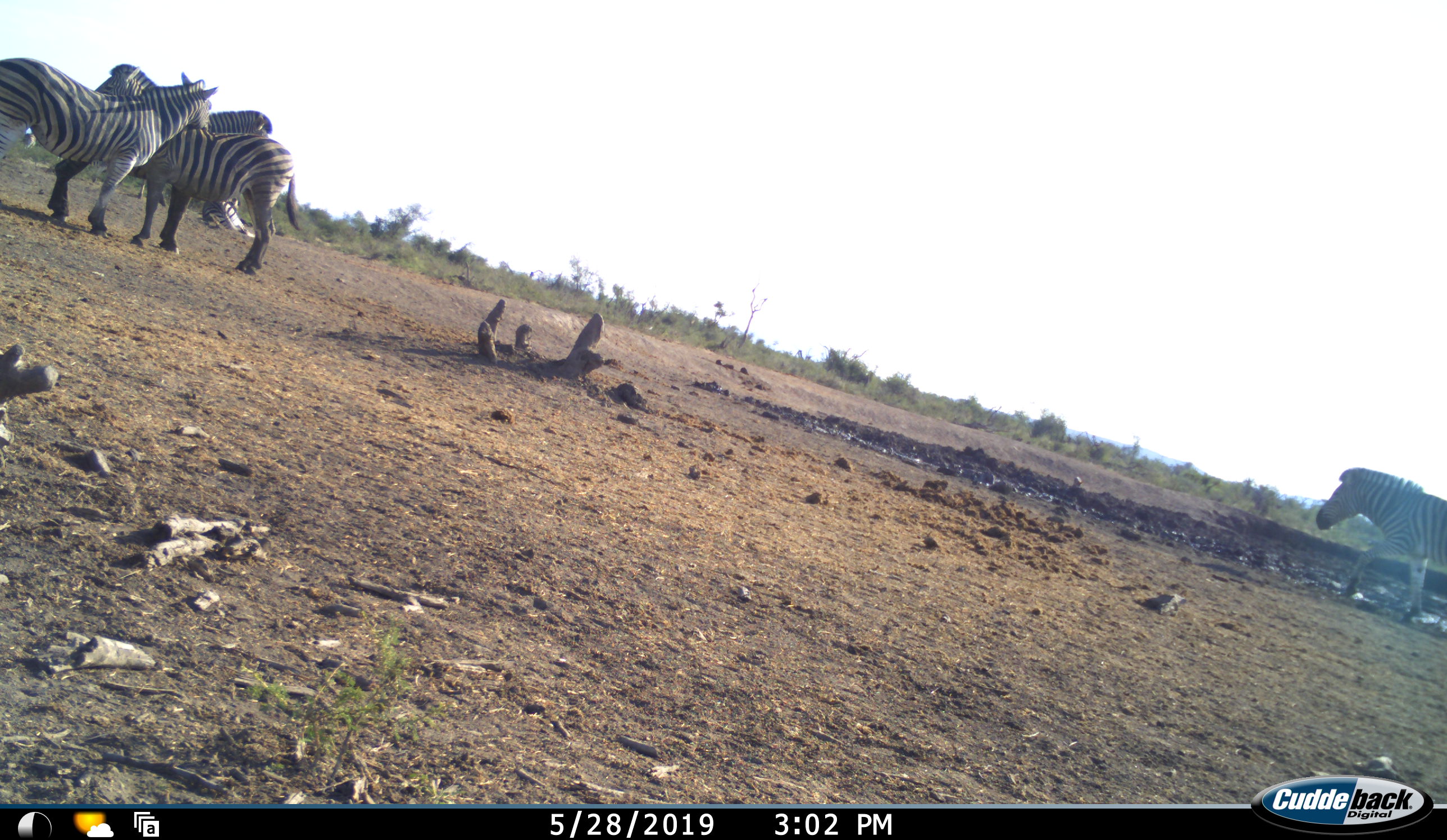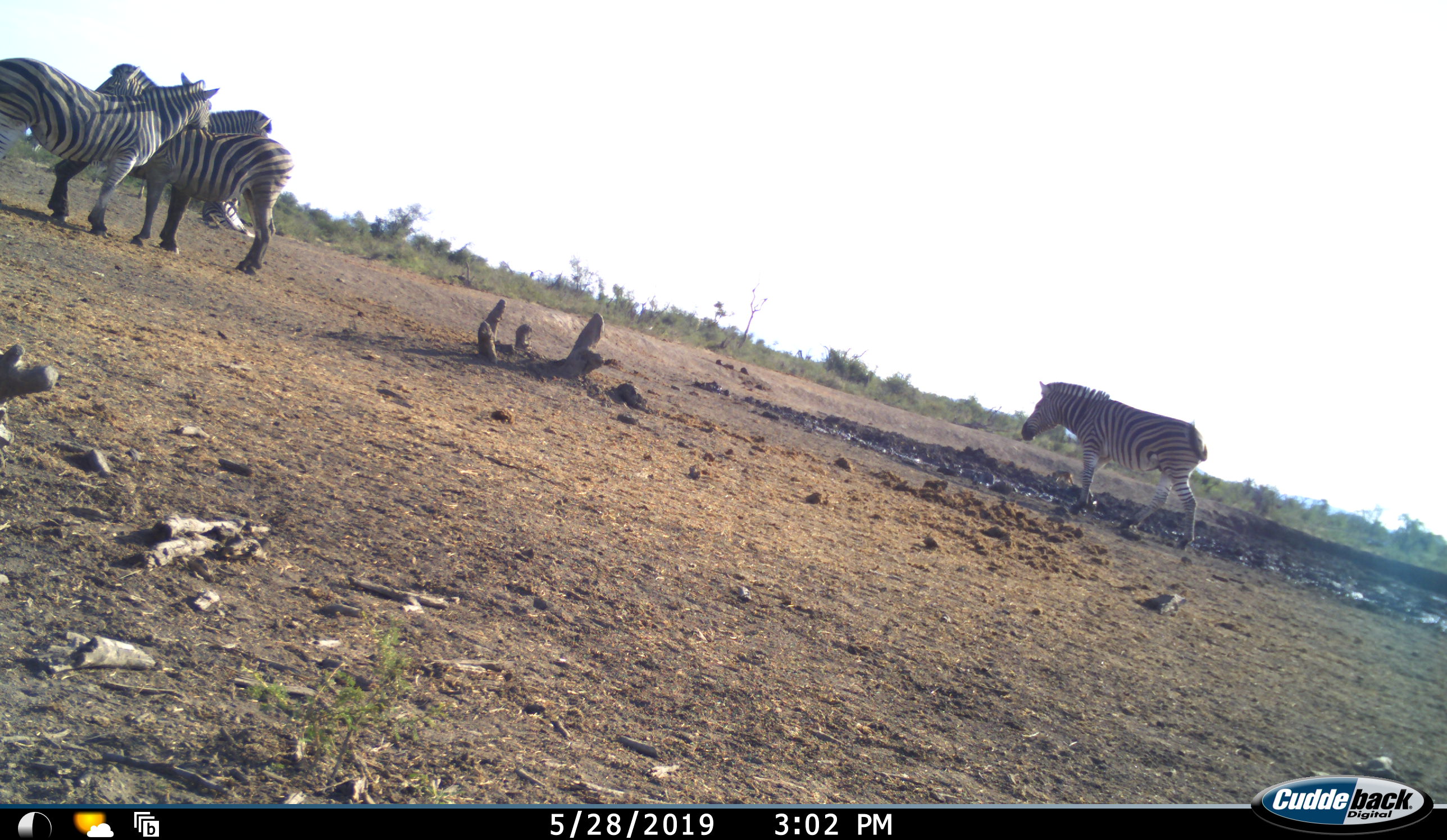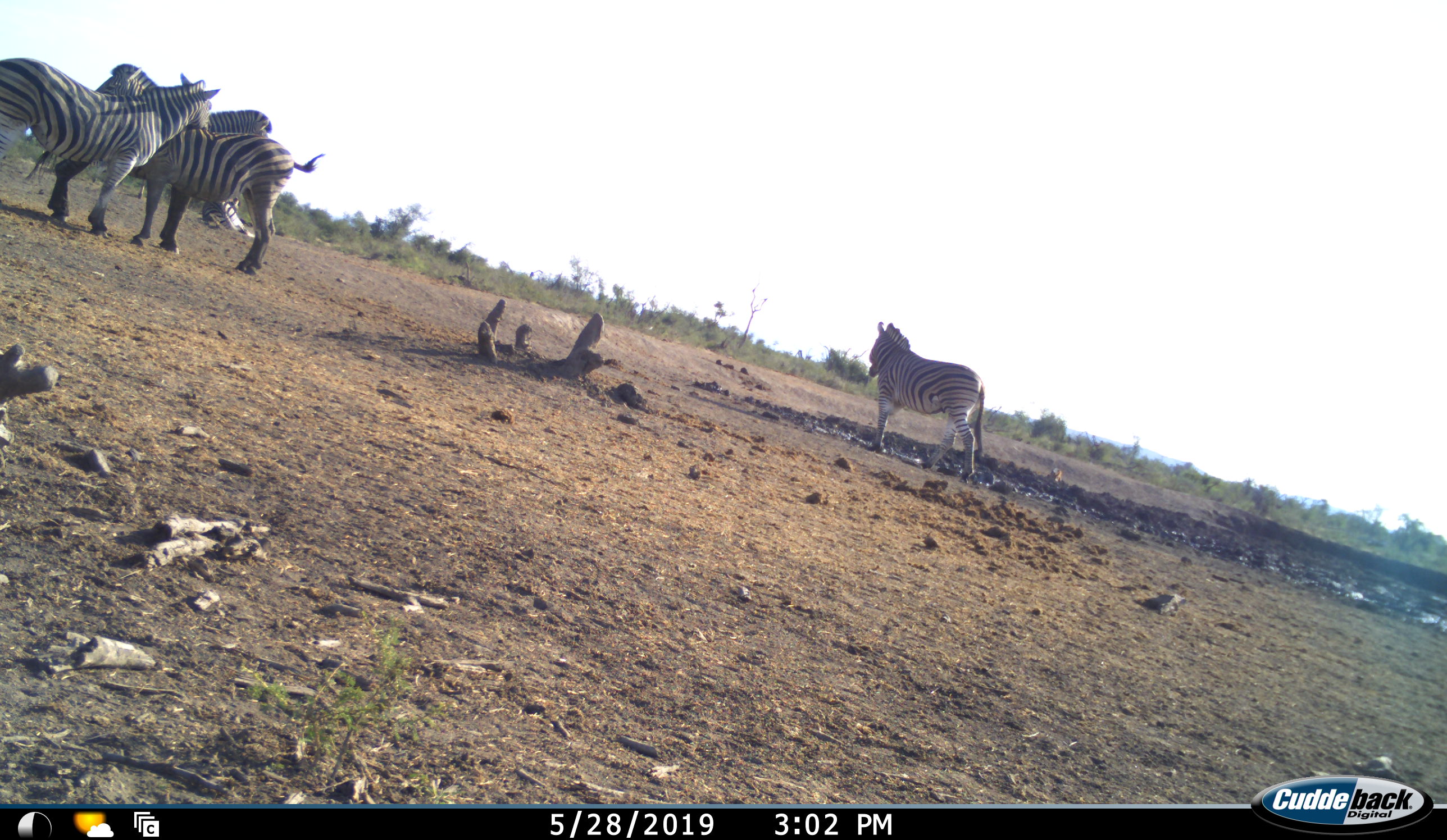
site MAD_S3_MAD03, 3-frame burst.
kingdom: Animalia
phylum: Chordata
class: Mammalia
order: Perissodactyla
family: Equidae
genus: Equus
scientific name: Equus quagga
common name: plains zebra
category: zebraplains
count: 5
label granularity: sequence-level